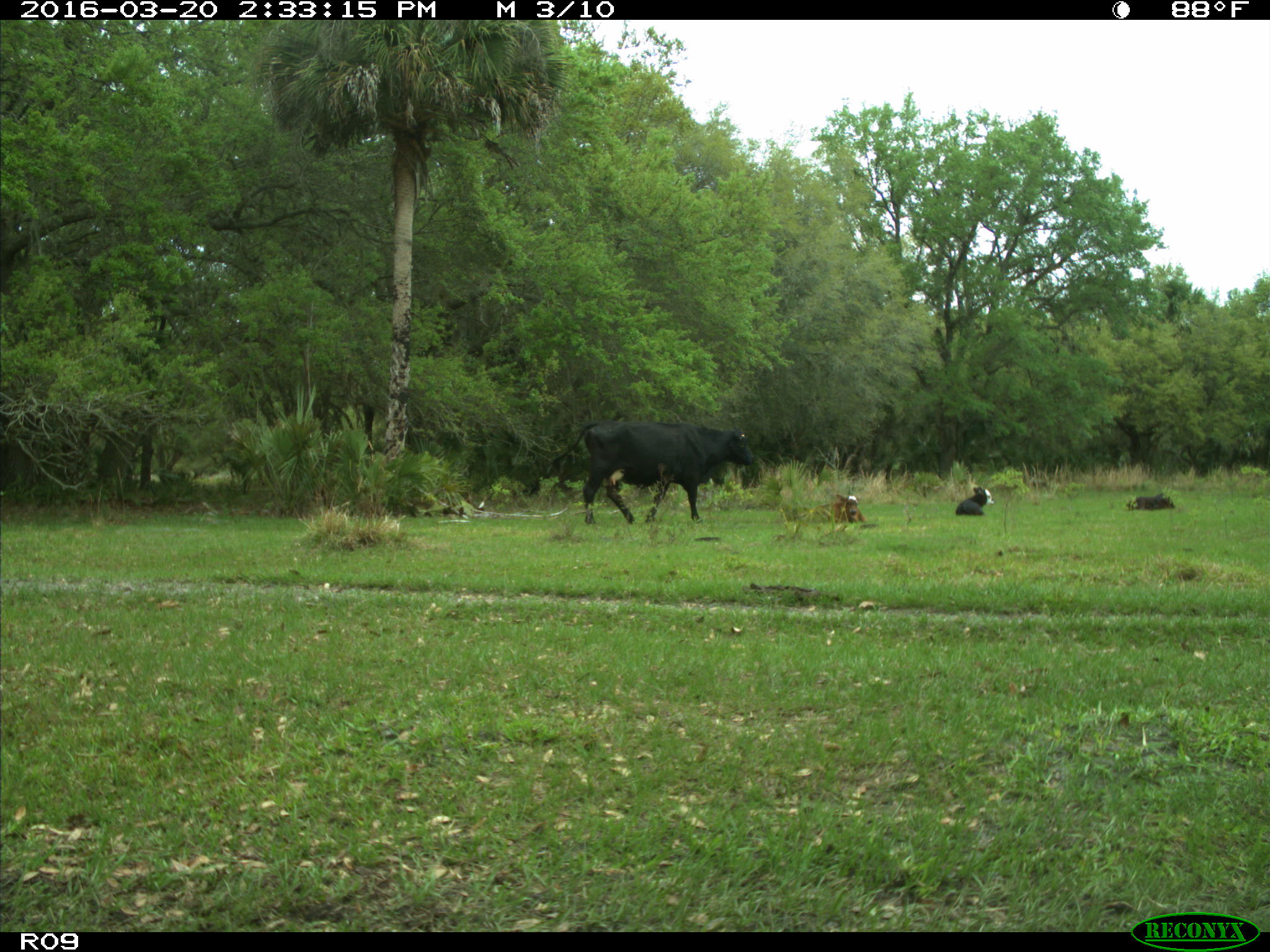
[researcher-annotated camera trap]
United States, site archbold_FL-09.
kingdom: Animalia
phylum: Chordata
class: Mammalia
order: Artiodactyla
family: Bovidae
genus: Bos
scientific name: Bos taurus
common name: domestic cow